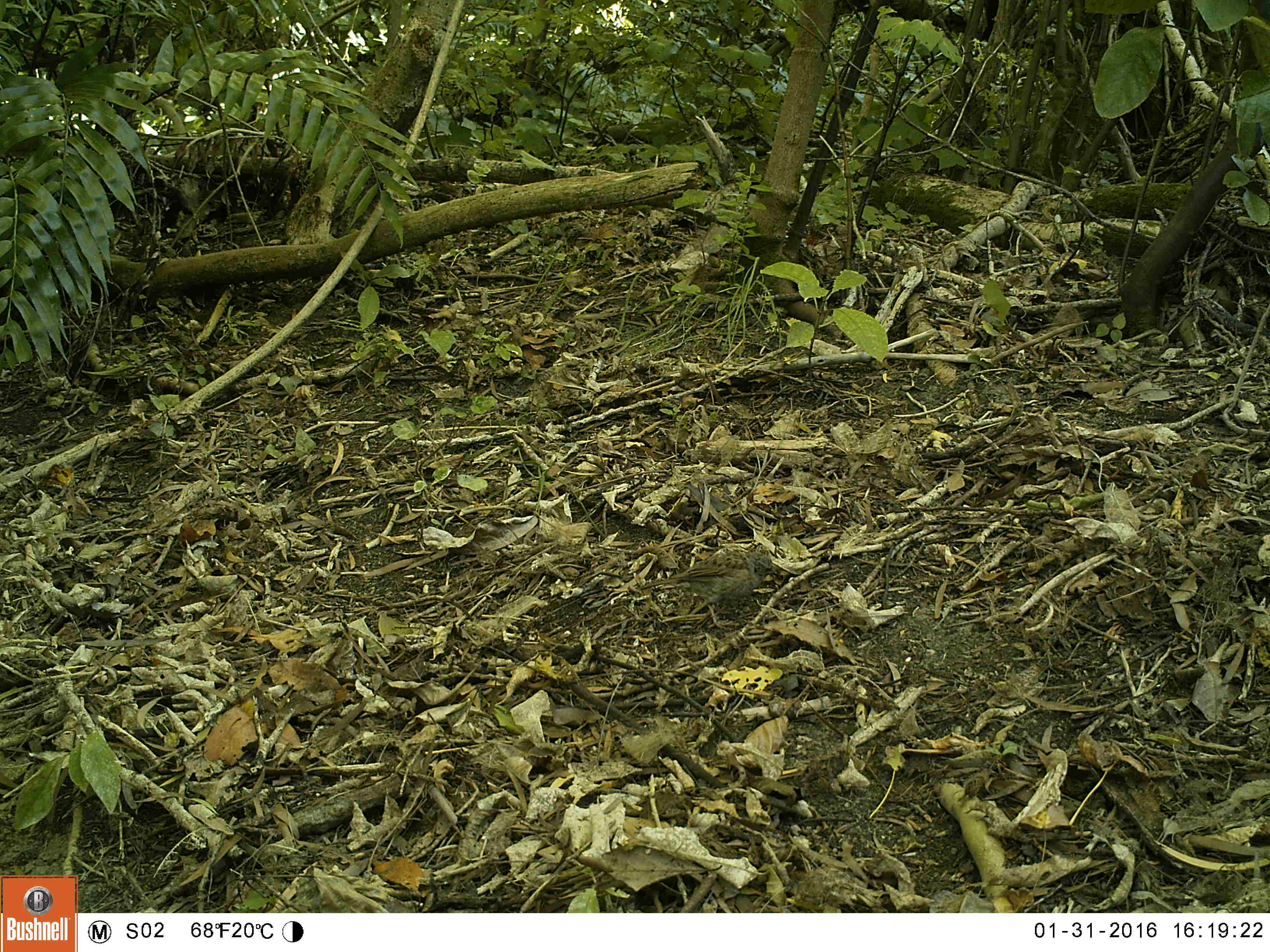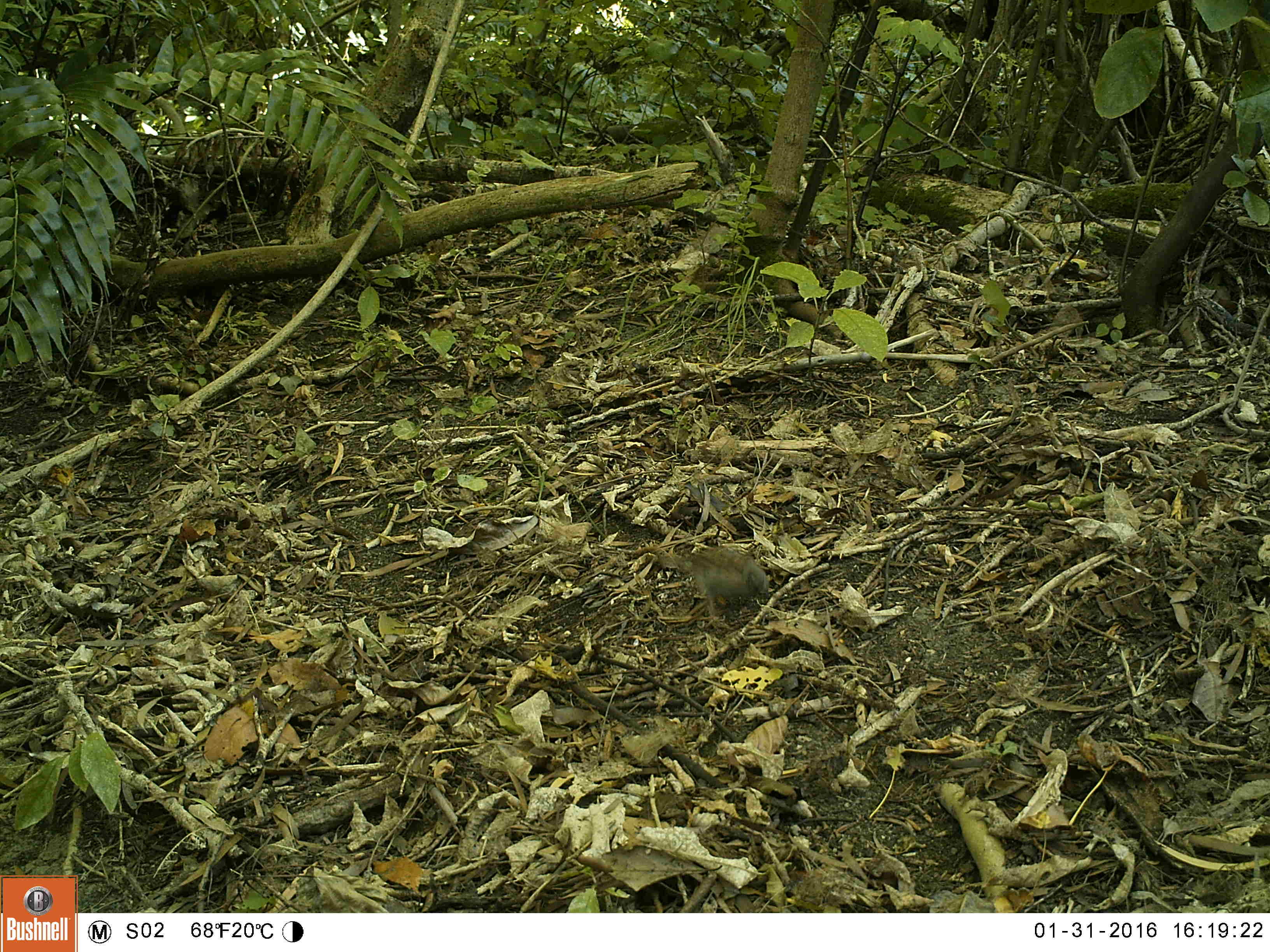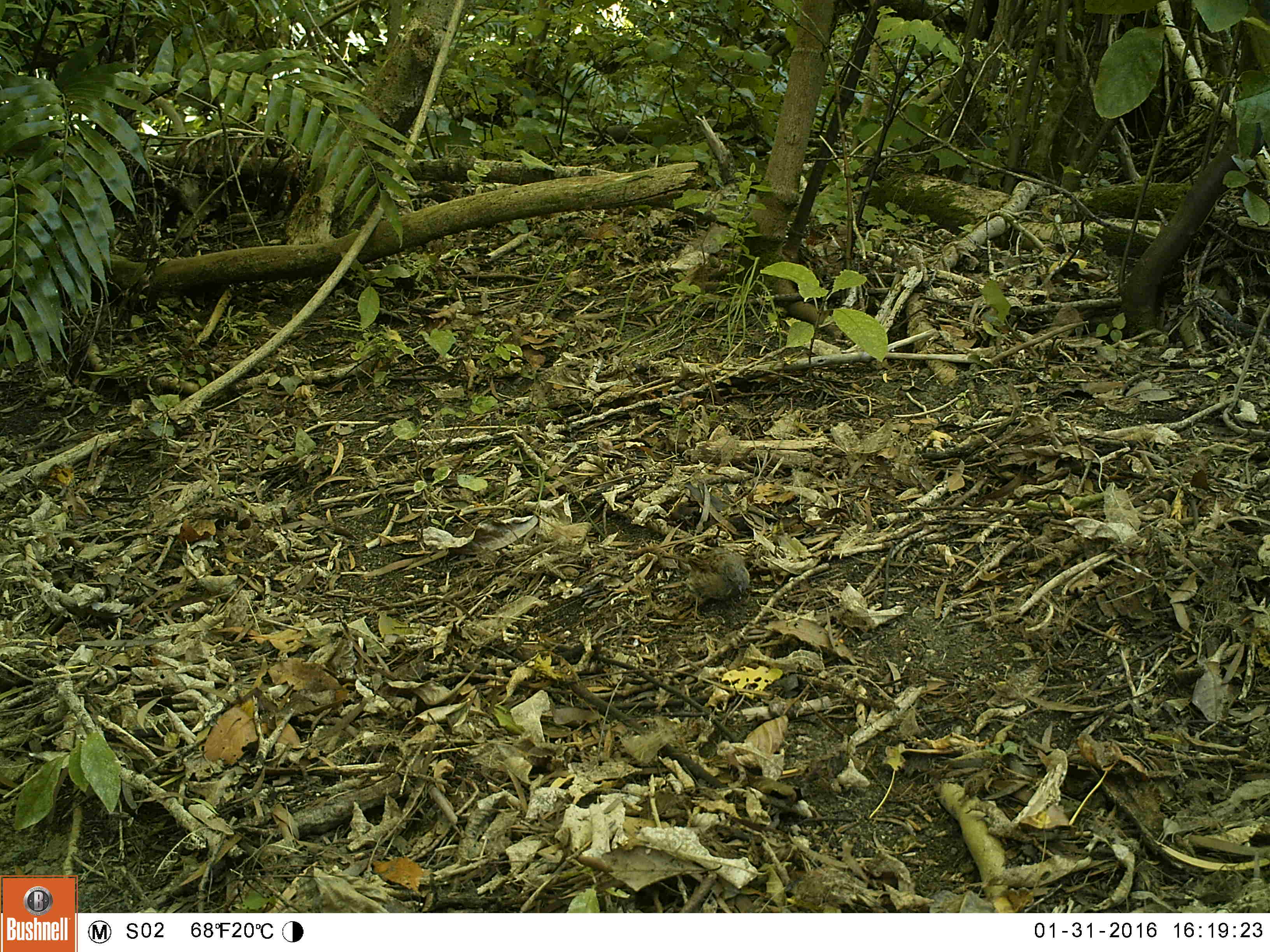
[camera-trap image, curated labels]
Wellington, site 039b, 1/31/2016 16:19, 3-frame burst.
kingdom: Animalia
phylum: Chordata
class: Aves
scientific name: Aves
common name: bird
Bird (Aves).